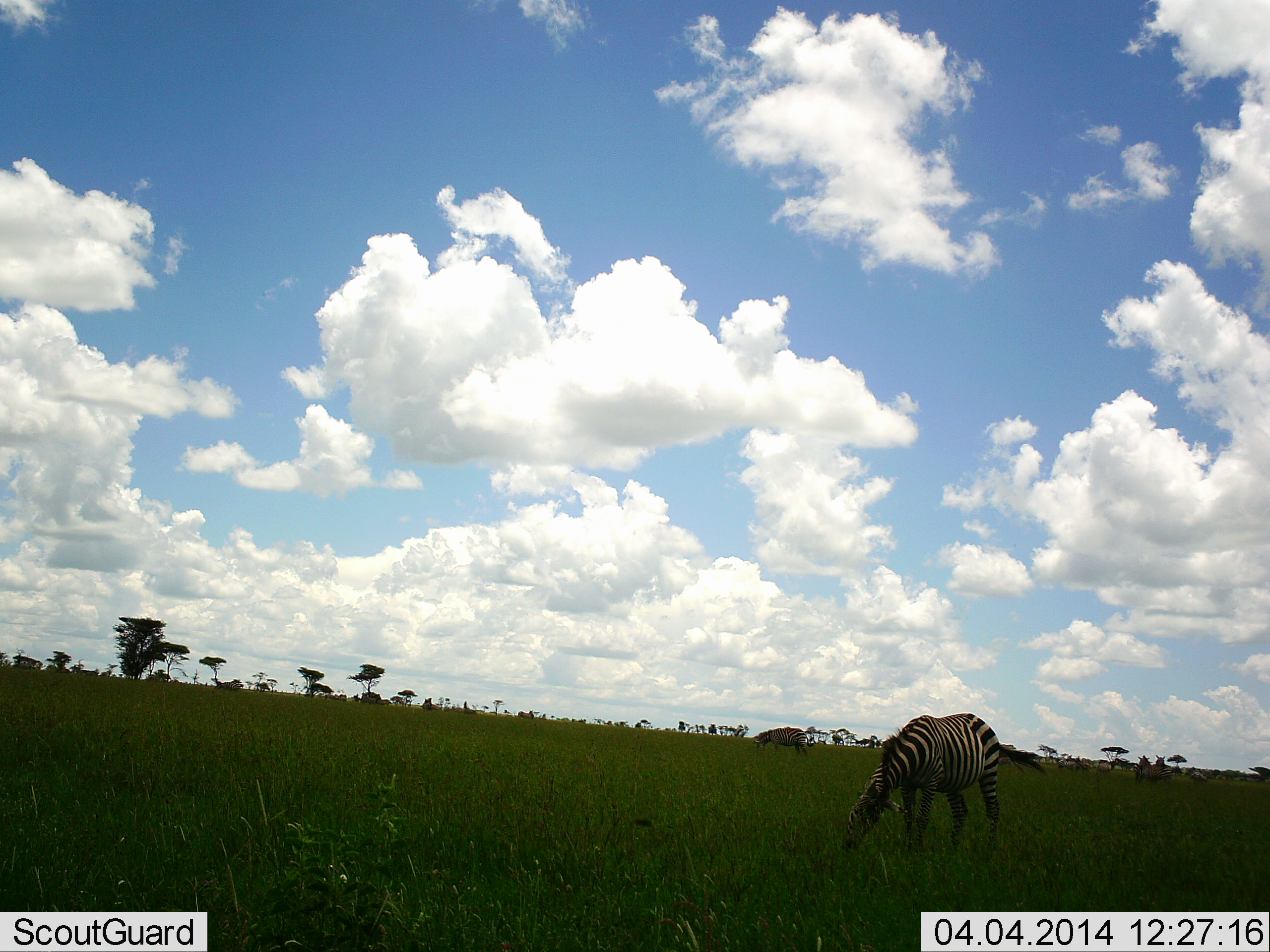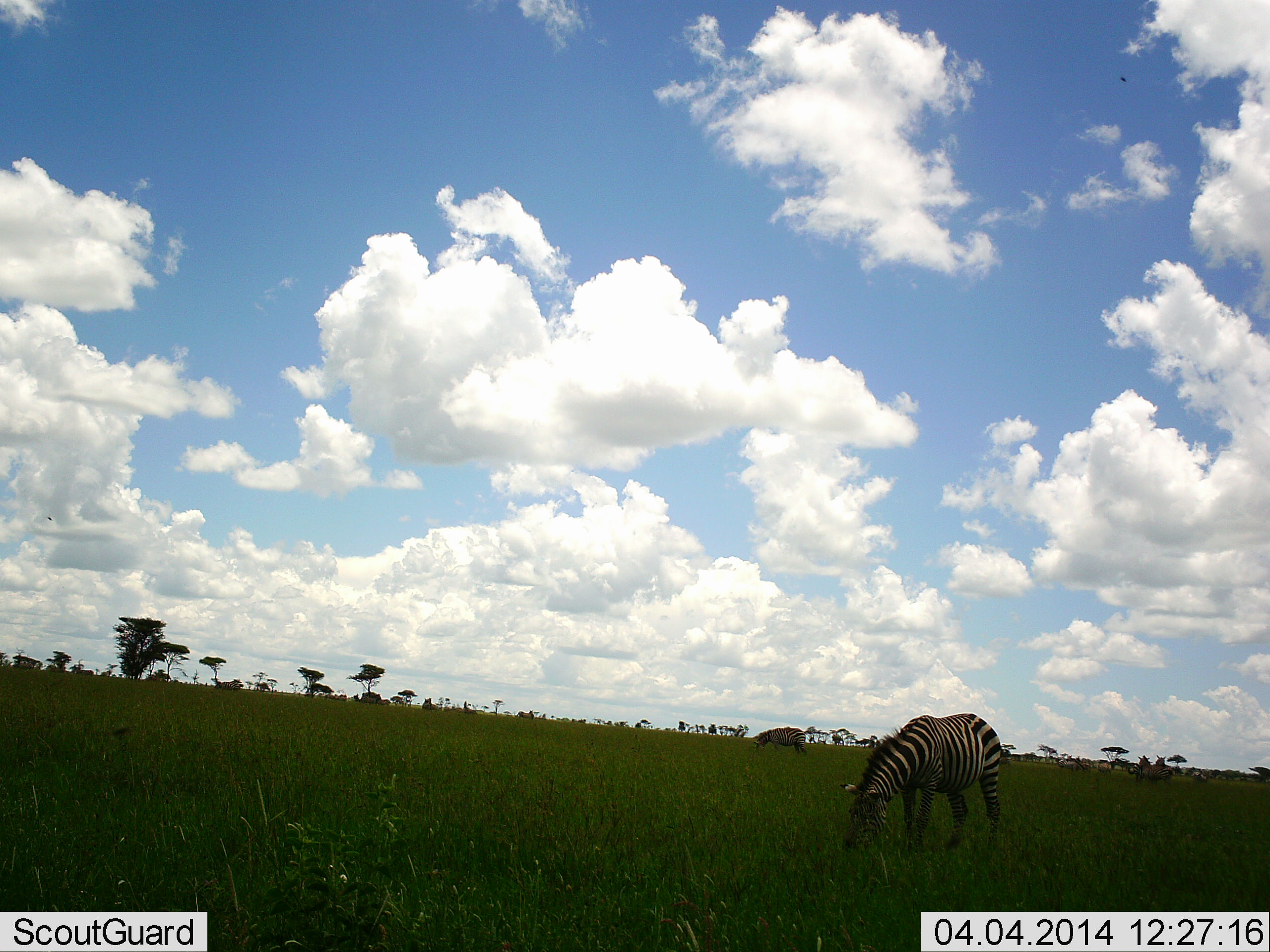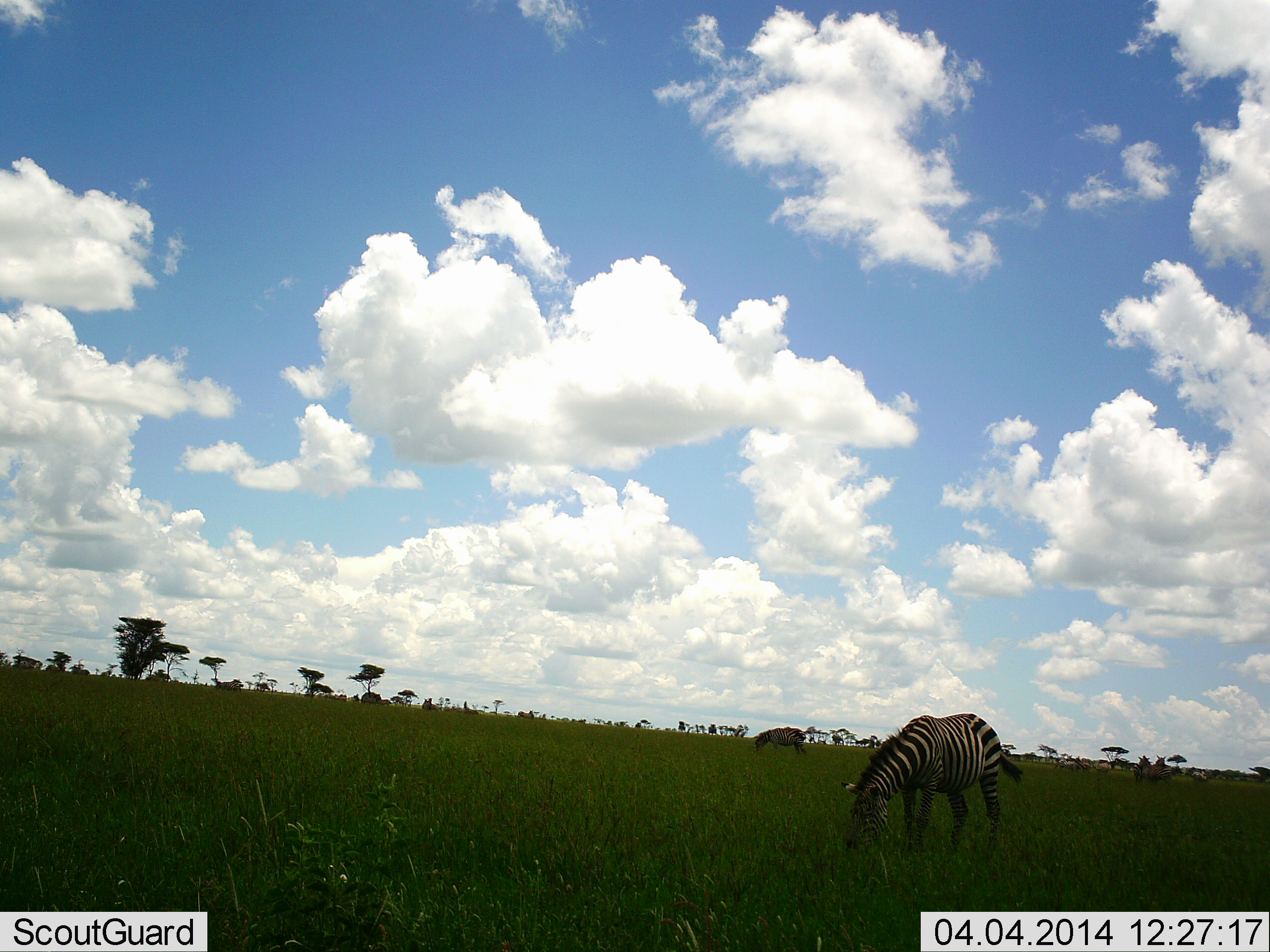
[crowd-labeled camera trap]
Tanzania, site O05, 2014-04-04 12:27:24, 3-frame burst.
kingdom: Animalia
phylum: Chordata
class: Mammalia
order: Perissodactyla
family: Equidae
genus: Equus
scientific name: Equus quagga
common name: plains zebra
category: zebra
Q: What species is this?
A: Zebra (plains zebra) (Equus quagga).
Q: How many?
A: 2.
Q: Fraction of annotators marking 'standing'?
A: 0%.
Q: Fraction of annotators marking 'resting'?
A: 0%.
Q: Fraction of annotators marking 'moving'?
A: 0%.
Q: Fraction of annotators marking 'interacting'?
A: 0%.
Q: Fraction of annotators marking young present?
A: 0%.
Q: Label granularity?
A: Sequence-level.